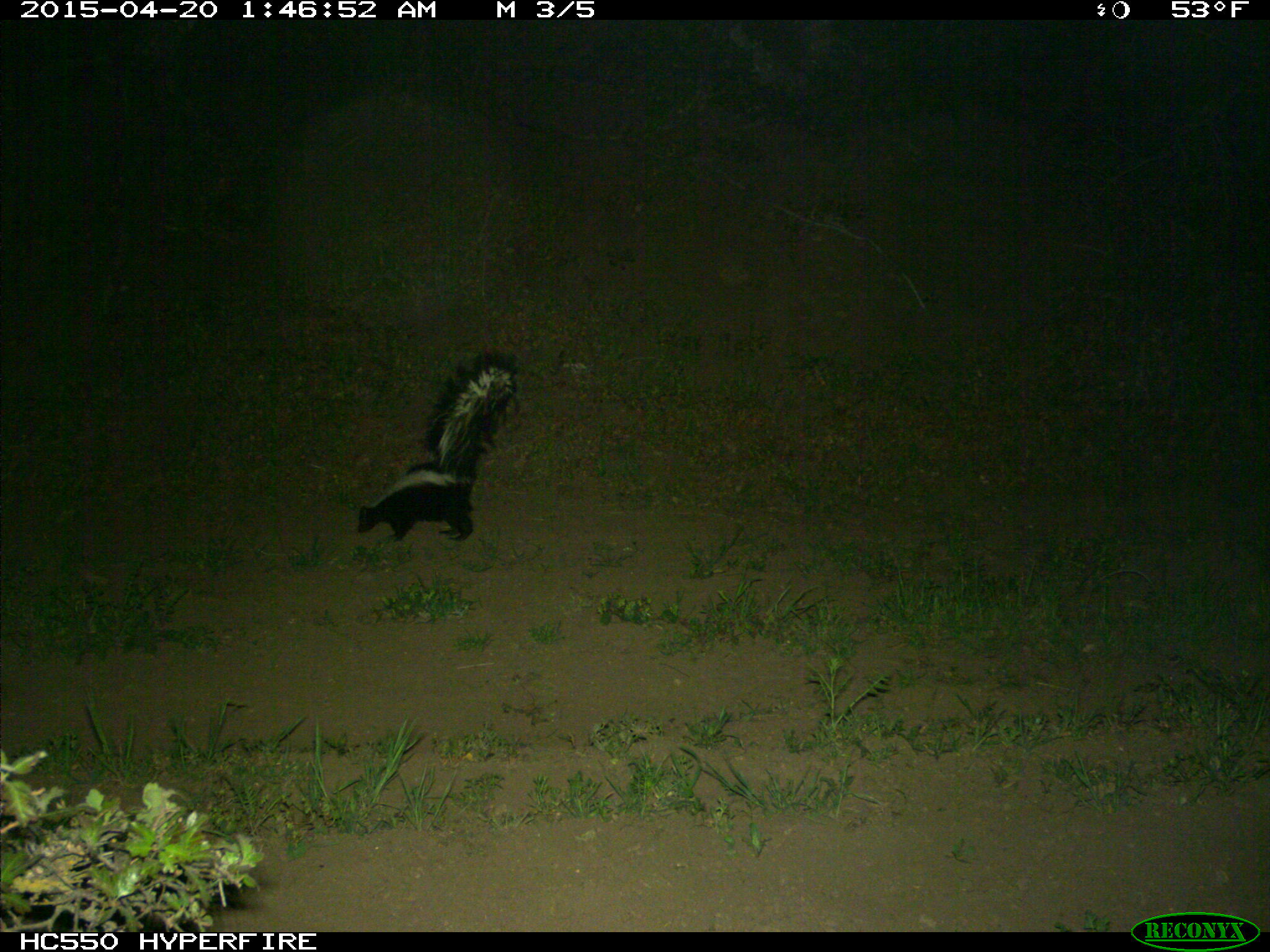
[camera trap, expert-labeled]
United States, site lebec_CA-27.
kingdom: Animalia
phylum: Chordata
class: Mammalia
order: Carnivora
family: Mephitidae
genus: Mephitis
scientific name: Mephitis mephitis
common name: striped skunk